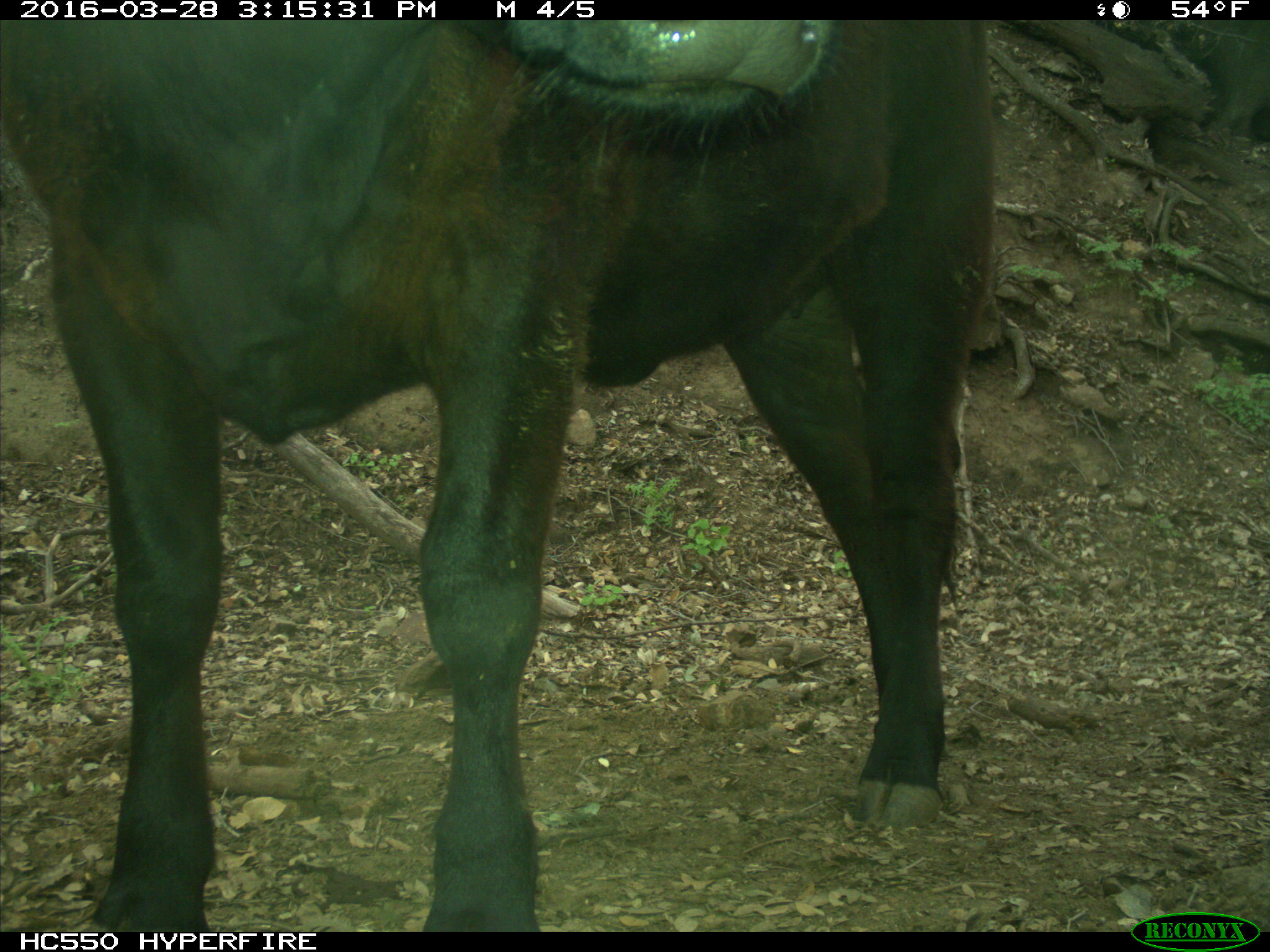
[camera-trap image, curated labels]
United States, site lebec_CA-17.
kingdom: Animalia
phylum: Chordata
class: Mammalia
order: Artiodactyla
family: Bovidae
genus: Bos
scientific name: Bos taurus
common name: domestic cow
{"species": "Bos taurus (domestic cow)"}